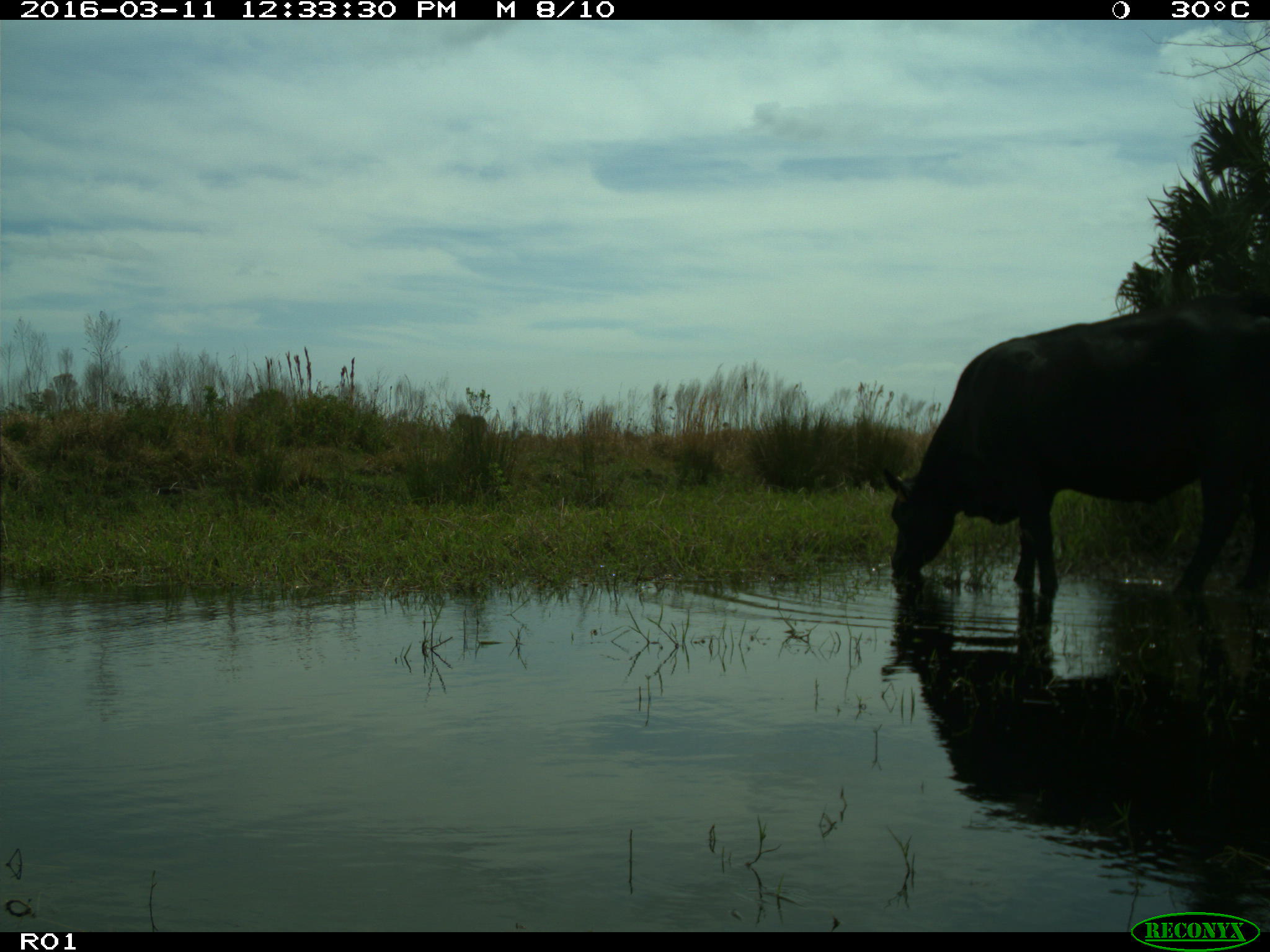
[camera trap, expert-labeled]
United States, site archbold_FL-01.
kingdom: Animalia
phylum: Chordata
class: Mammalia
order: Artiodactyla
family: Bovidae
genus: Bos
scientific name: Bos taurus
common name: domestic cow